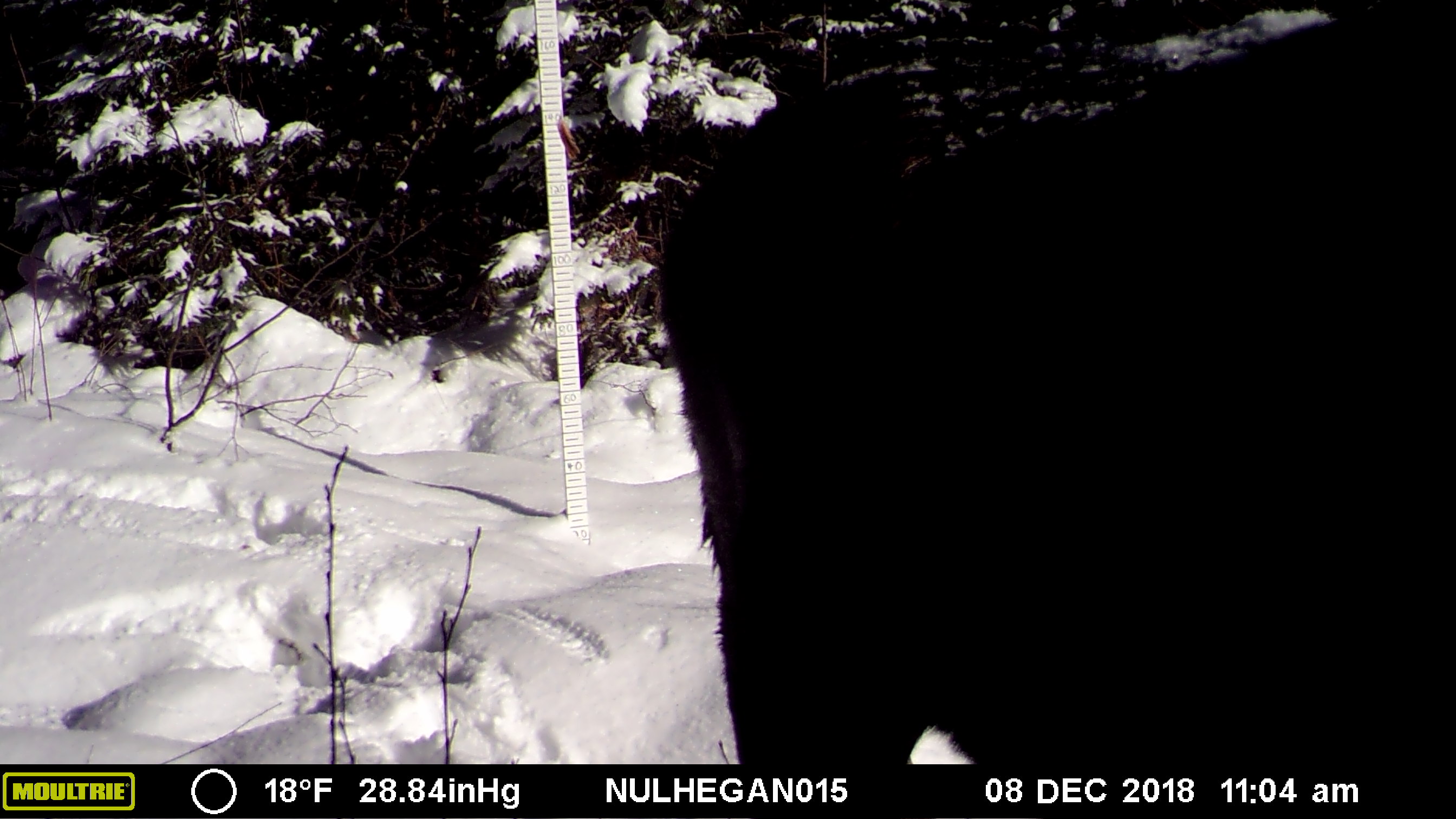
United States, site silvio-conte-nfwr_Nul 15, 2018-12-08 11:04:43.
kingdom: Animalia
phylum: Chordata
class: Mammalia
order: Artiodactyla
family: Cervidae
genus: Alces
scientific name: Alces alces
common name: moose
Moose (Alces alces).